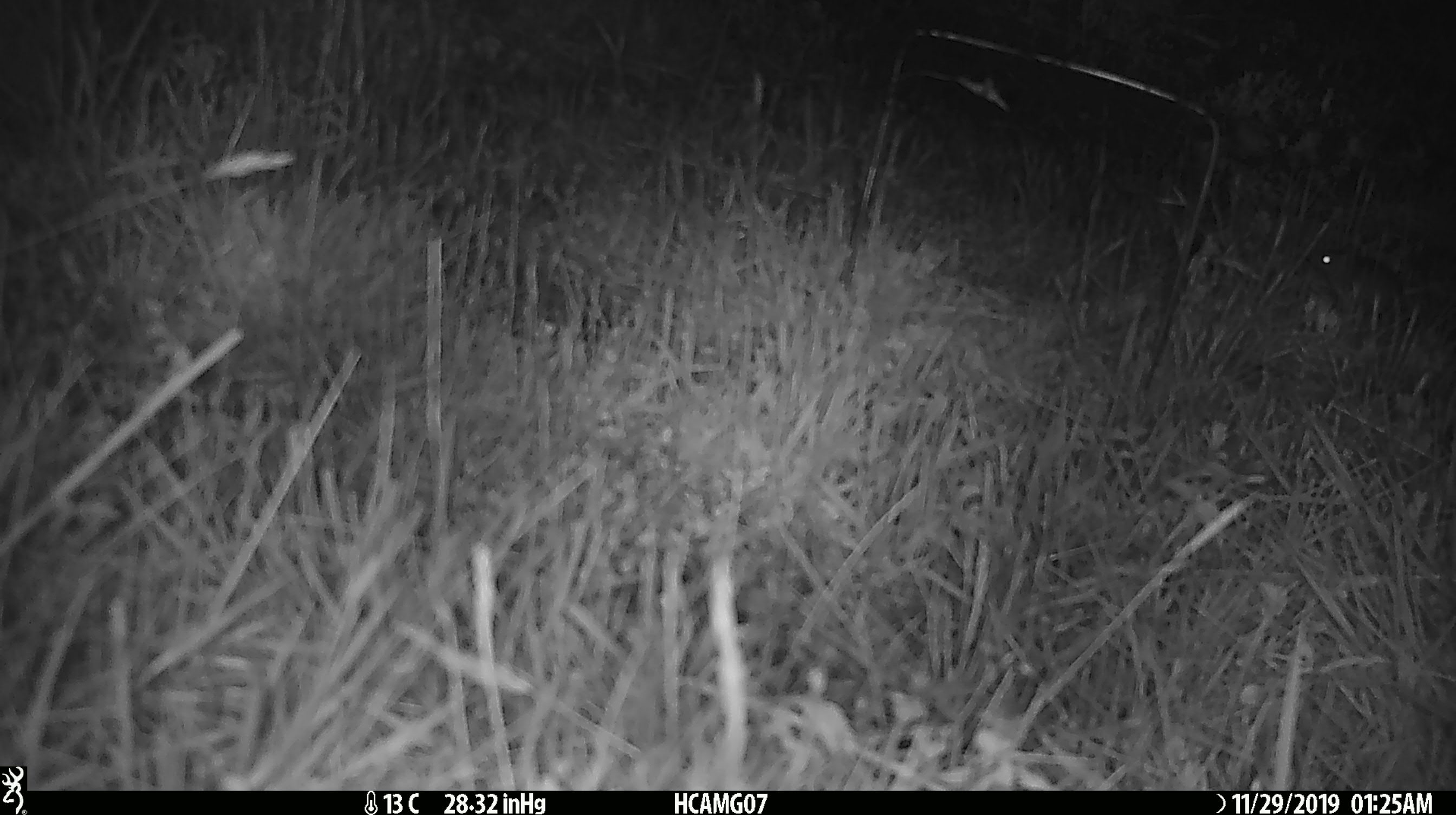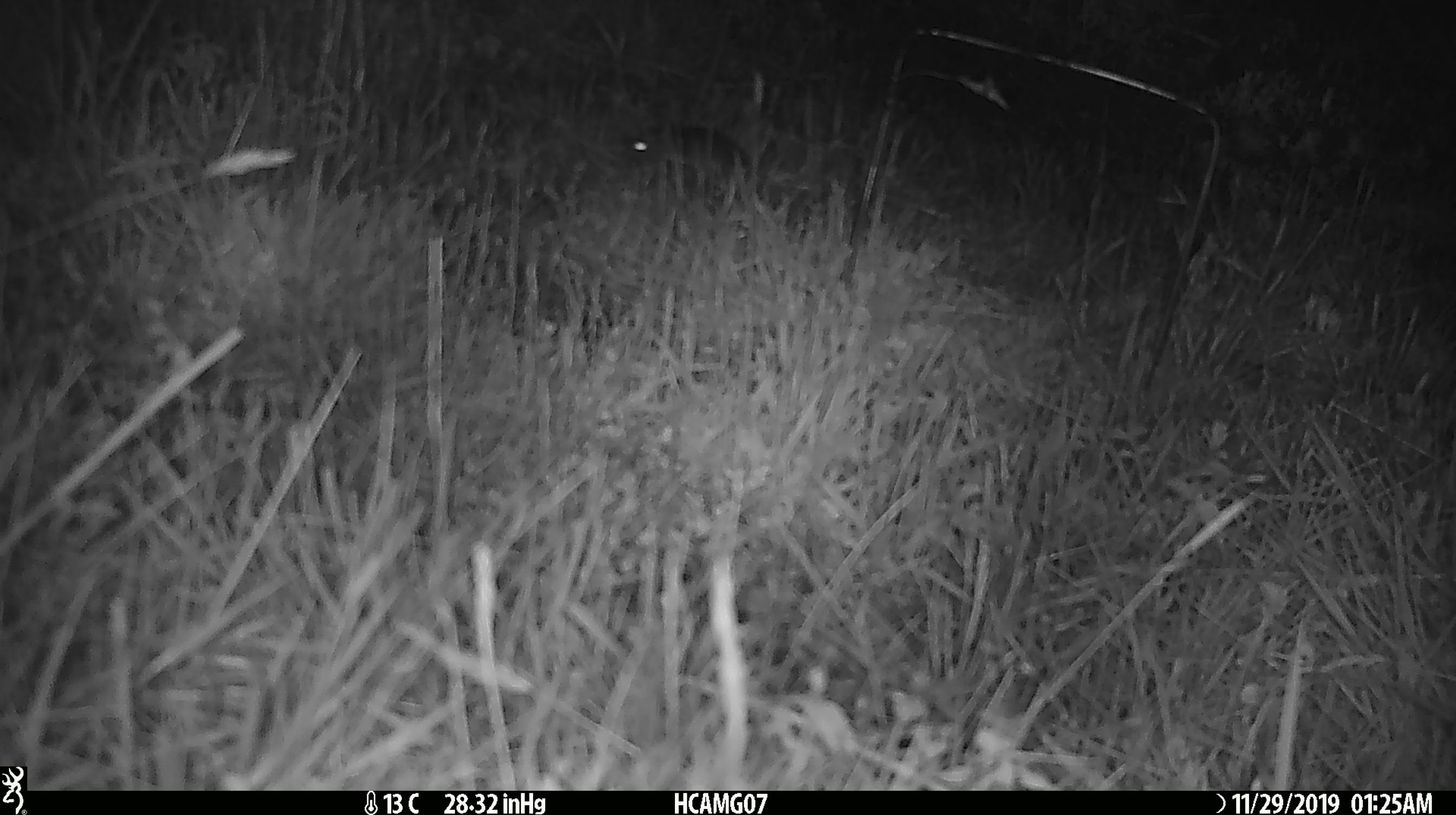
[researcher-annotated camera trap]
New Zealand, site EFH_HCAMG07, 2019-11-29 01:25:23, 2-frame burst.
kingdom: Animalia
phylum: Chordata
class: Mammalia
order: Rodentia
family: Muridae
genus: Mus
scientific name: Mus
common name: mouse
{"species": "mouse (Mus)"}